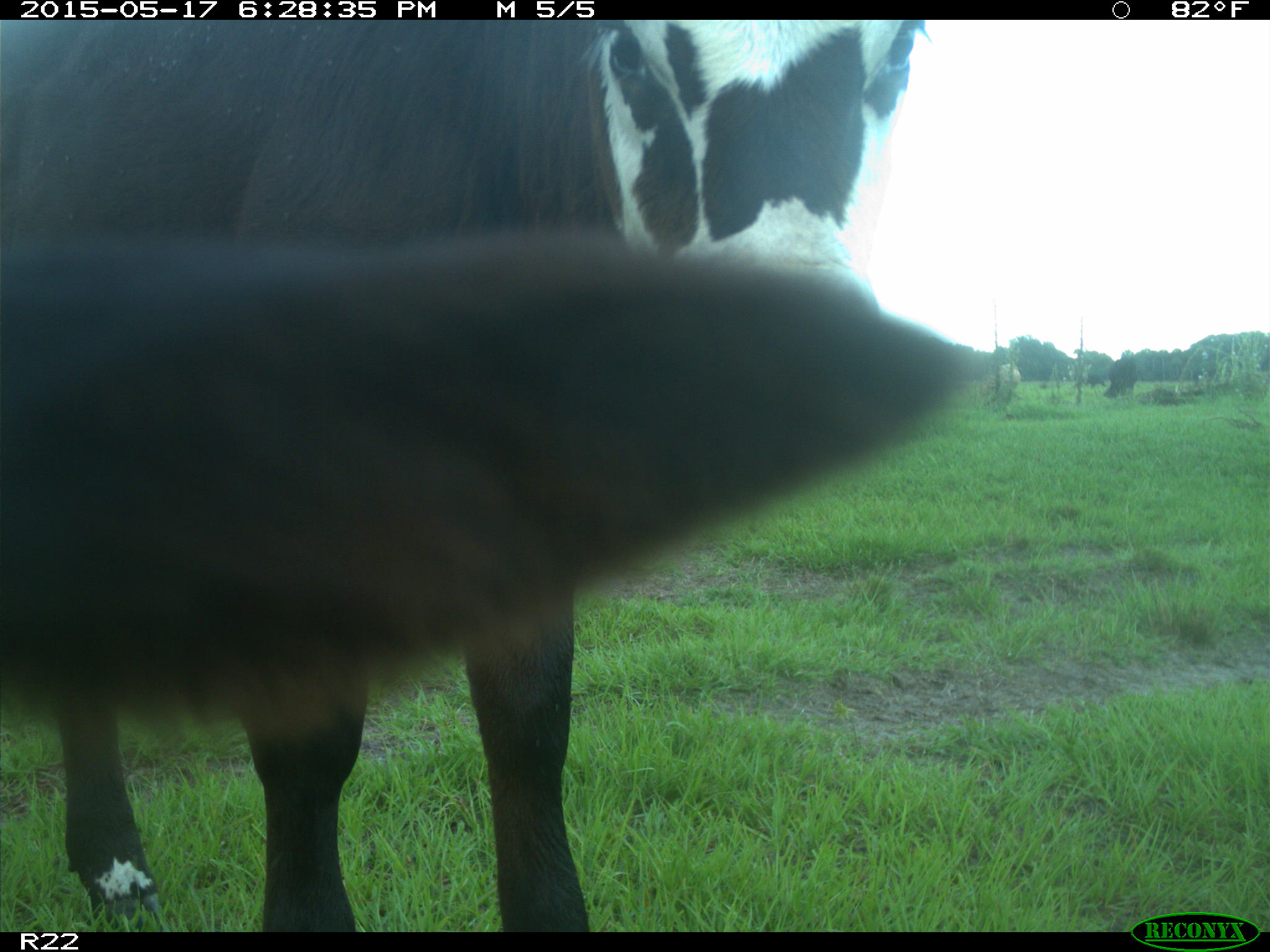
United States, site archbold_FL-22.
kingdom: Animalia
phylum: Chordata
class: Mammalia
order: Artiodactyla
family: Bovidae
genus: Bos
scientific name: Bos taurus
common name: domestic cow